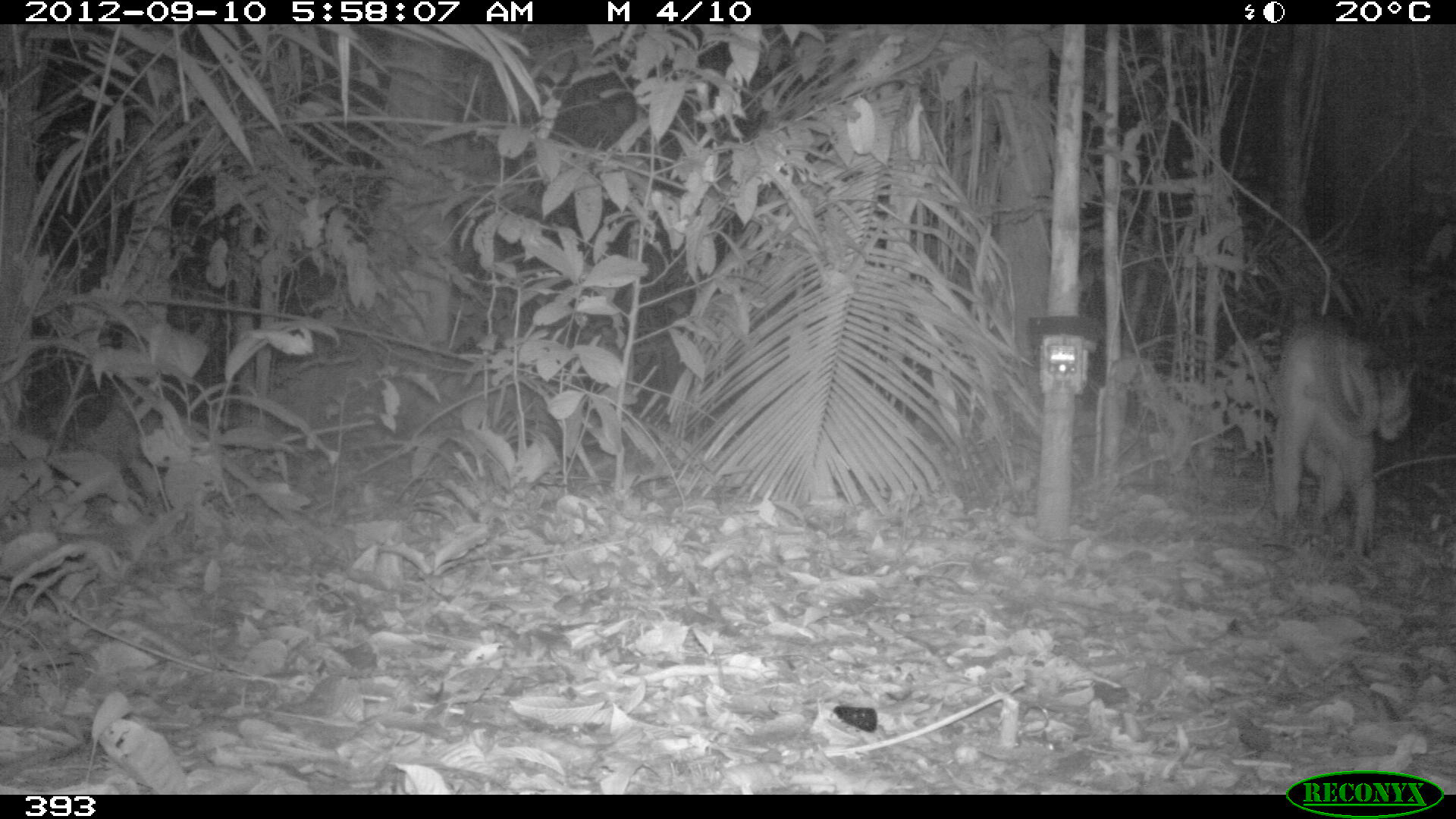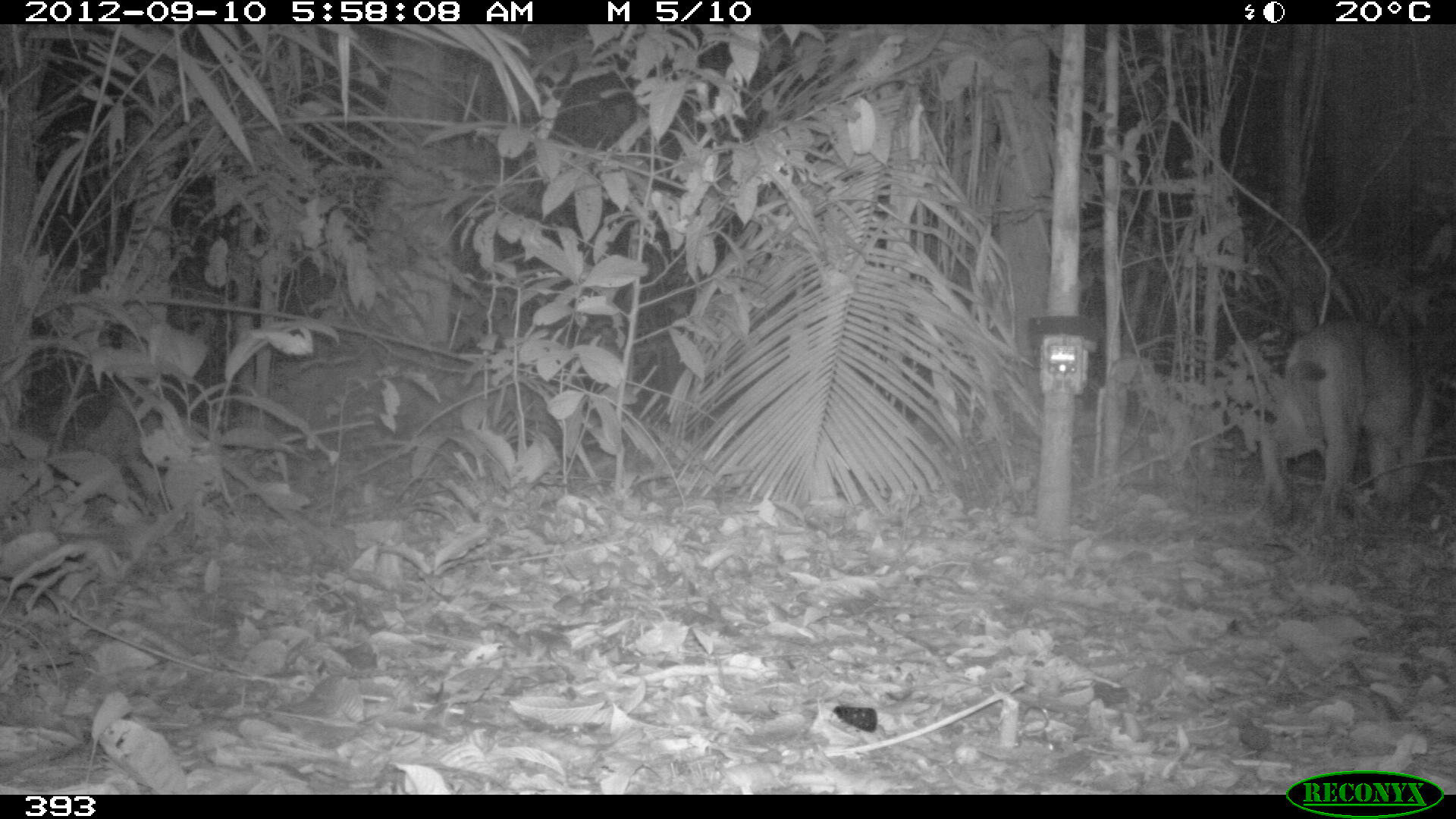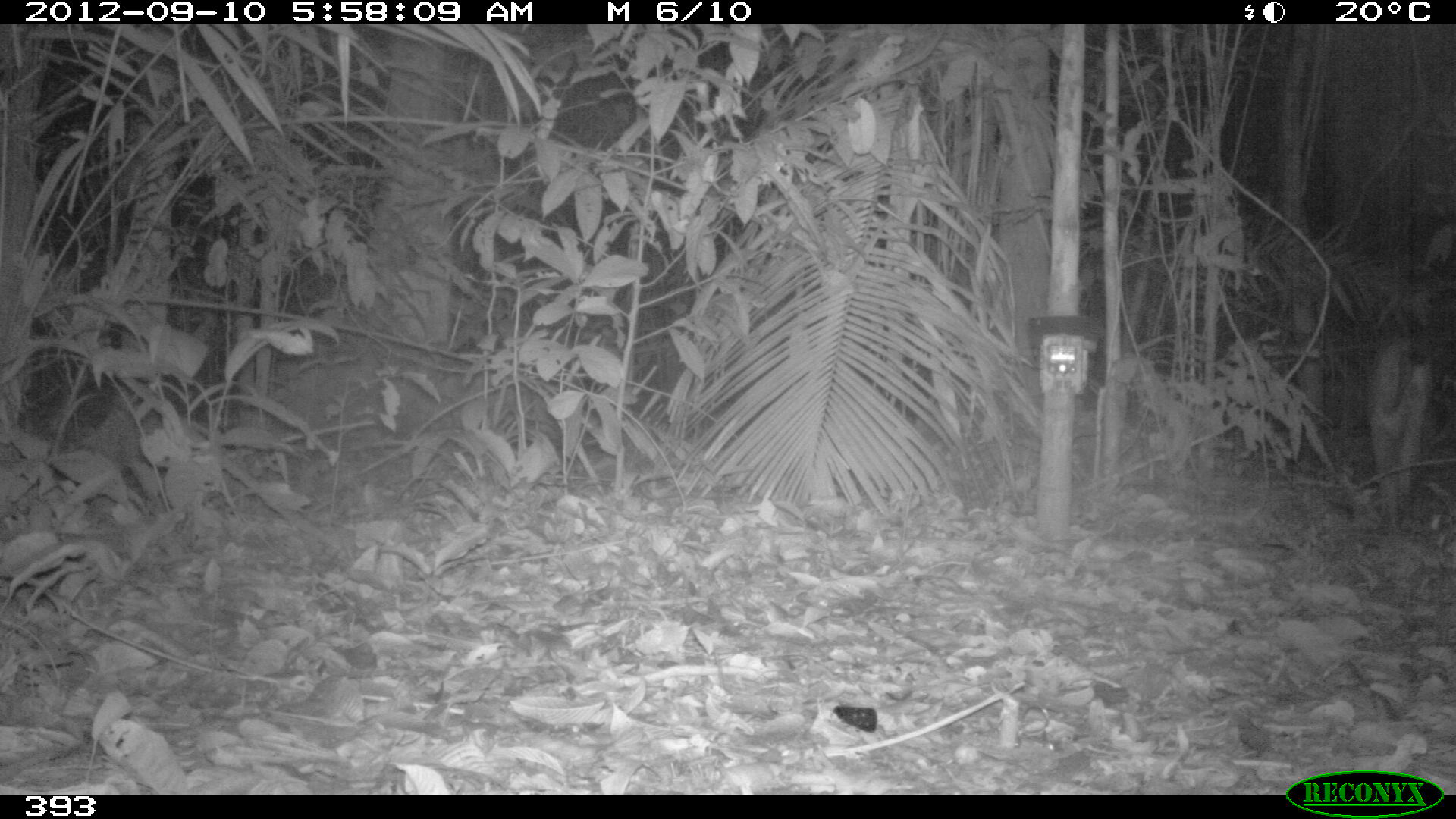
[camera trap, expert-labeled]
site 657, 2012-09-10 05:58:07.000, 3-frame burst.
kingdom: Animalia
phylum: Chordata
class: Mammalia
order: Carnivora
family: Felidae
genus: Puma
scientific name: Puma concolor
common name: mountain lion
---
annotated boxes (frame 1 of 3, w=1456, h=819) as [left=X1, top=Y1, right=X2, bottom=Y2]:
puma concolor: [left=1267, top=320, right=1411, bottom=555]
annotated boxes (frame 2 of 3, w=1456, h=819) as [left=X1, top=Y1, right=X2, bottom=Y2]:
puma concolor: [left=1260, top=320, right=1433, bottom=523]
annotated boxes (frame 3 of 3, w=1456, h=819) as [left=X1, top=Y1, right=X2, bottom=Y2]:
puma concolor: [left=1366, top=340, right=1439, bottom=519]